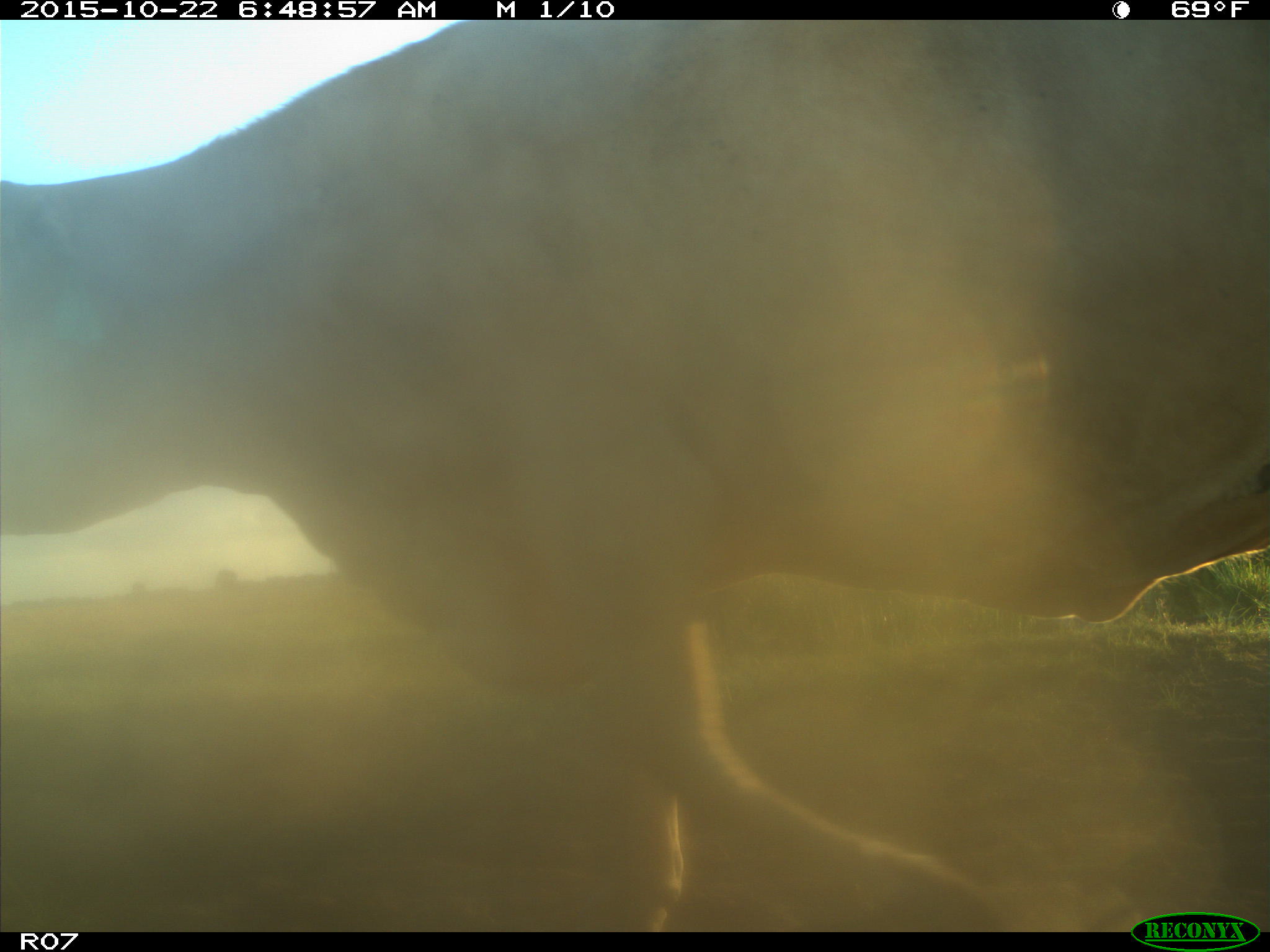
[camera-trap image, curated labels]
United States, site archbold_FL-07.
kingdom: Animalia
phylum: Chordata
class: Mammalia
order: Artiodactyla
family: Bovidae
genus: Bos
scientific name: Bos taurus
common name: domestic cow